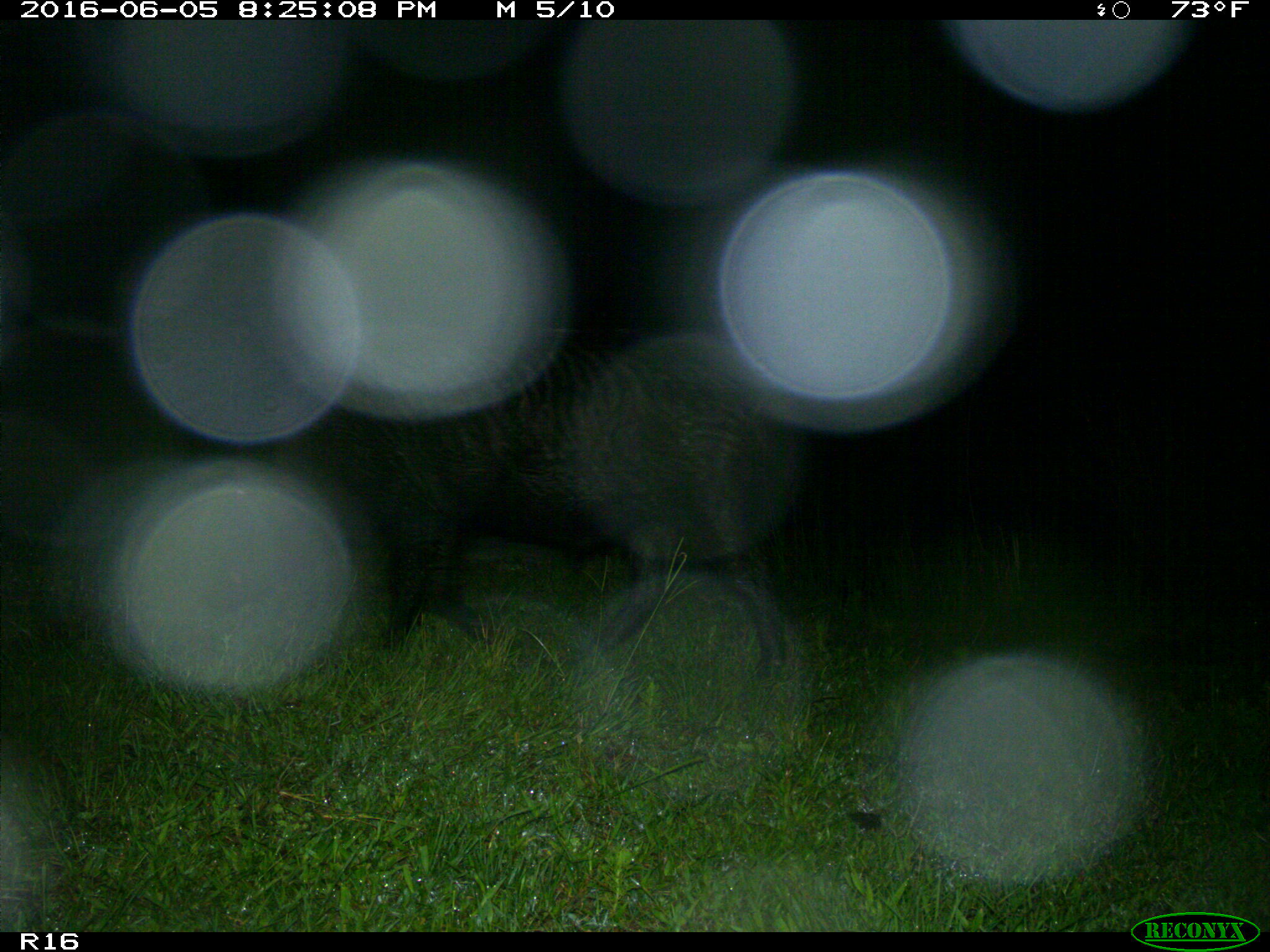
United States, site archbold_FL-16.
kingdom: Animalia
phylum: Chordata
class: Mammalia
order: Artiodactyla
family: Suidae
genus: Sus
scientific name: Sus scrofa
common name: wild boar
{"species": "Sus scrofa (wild boar)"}